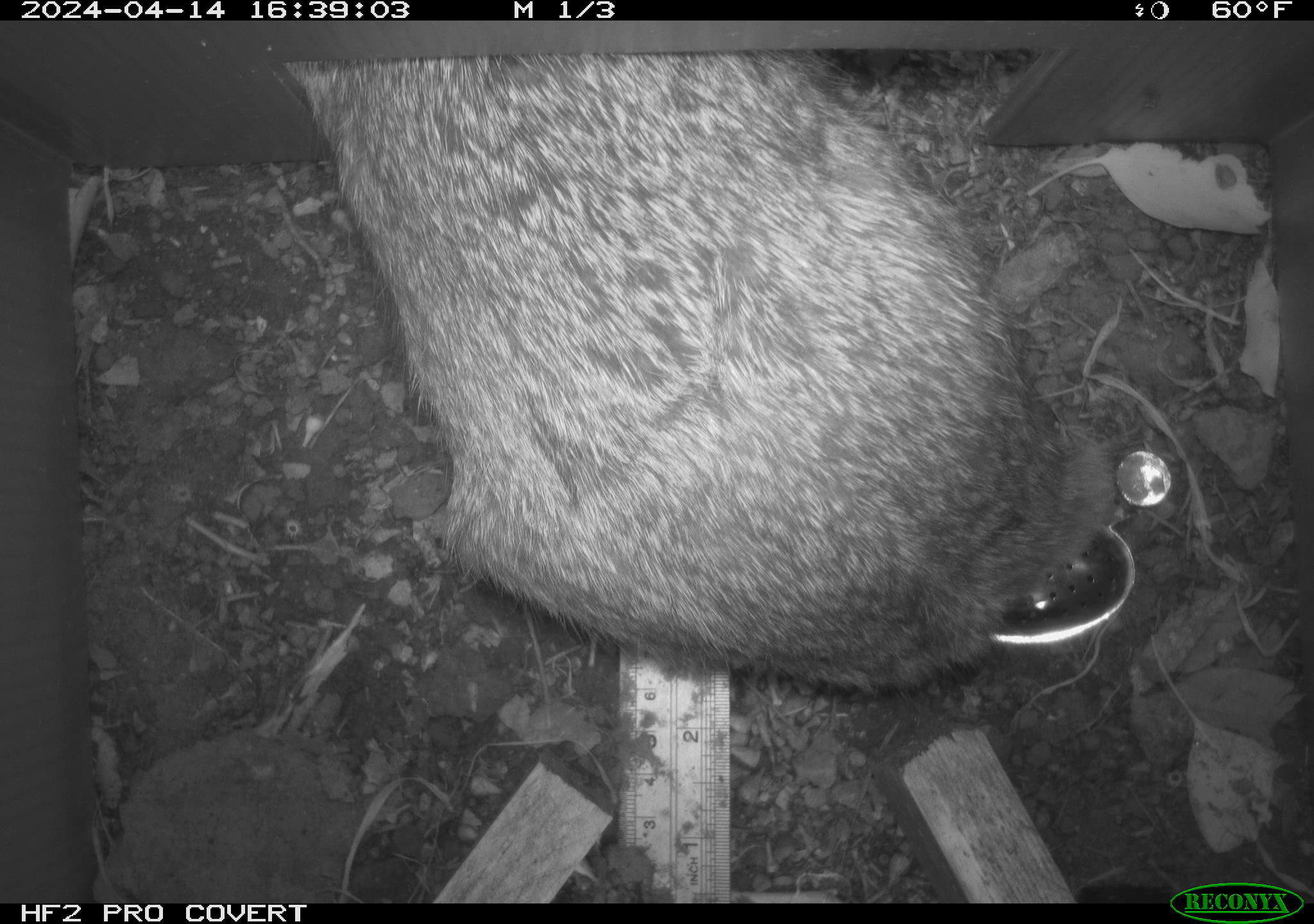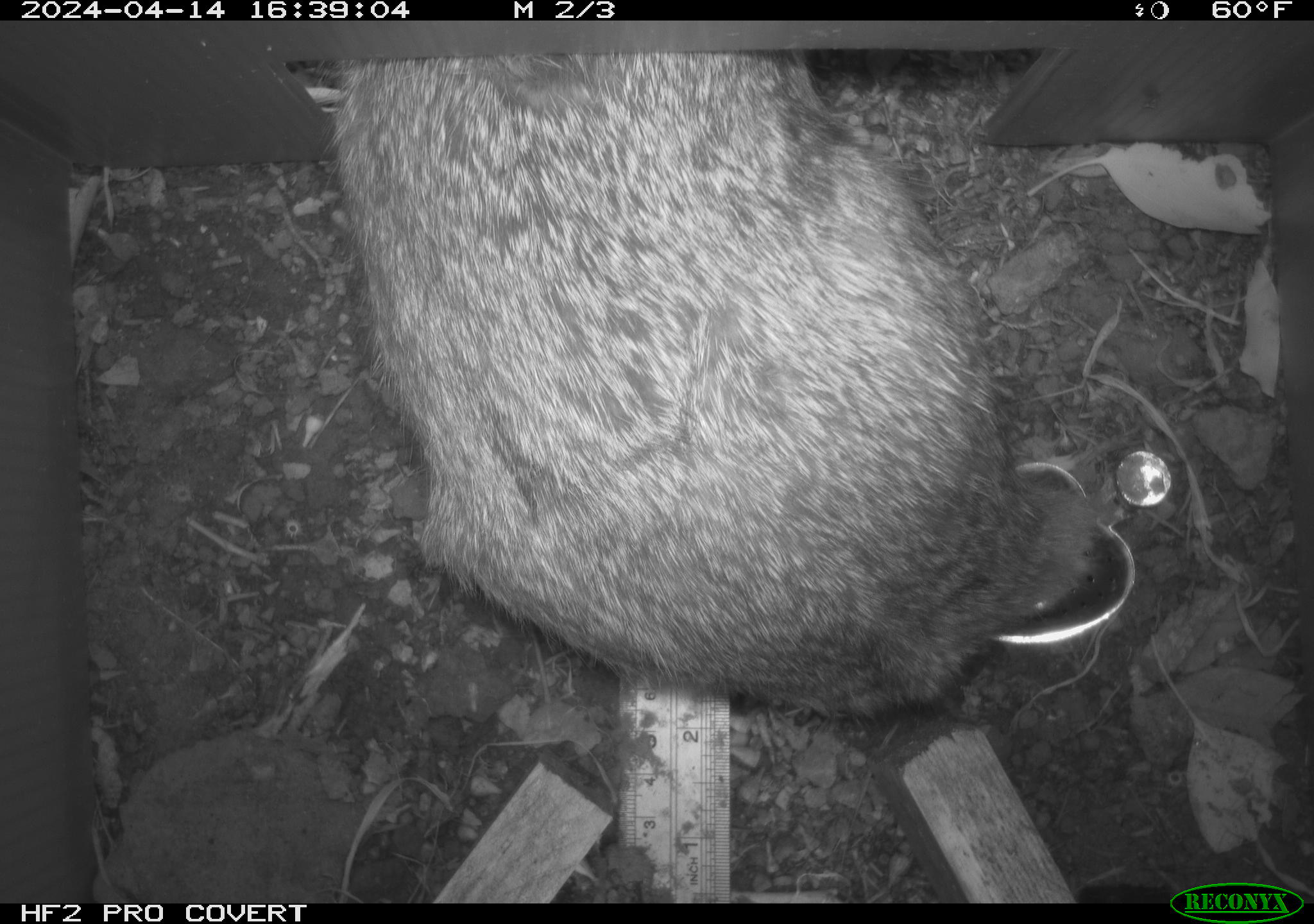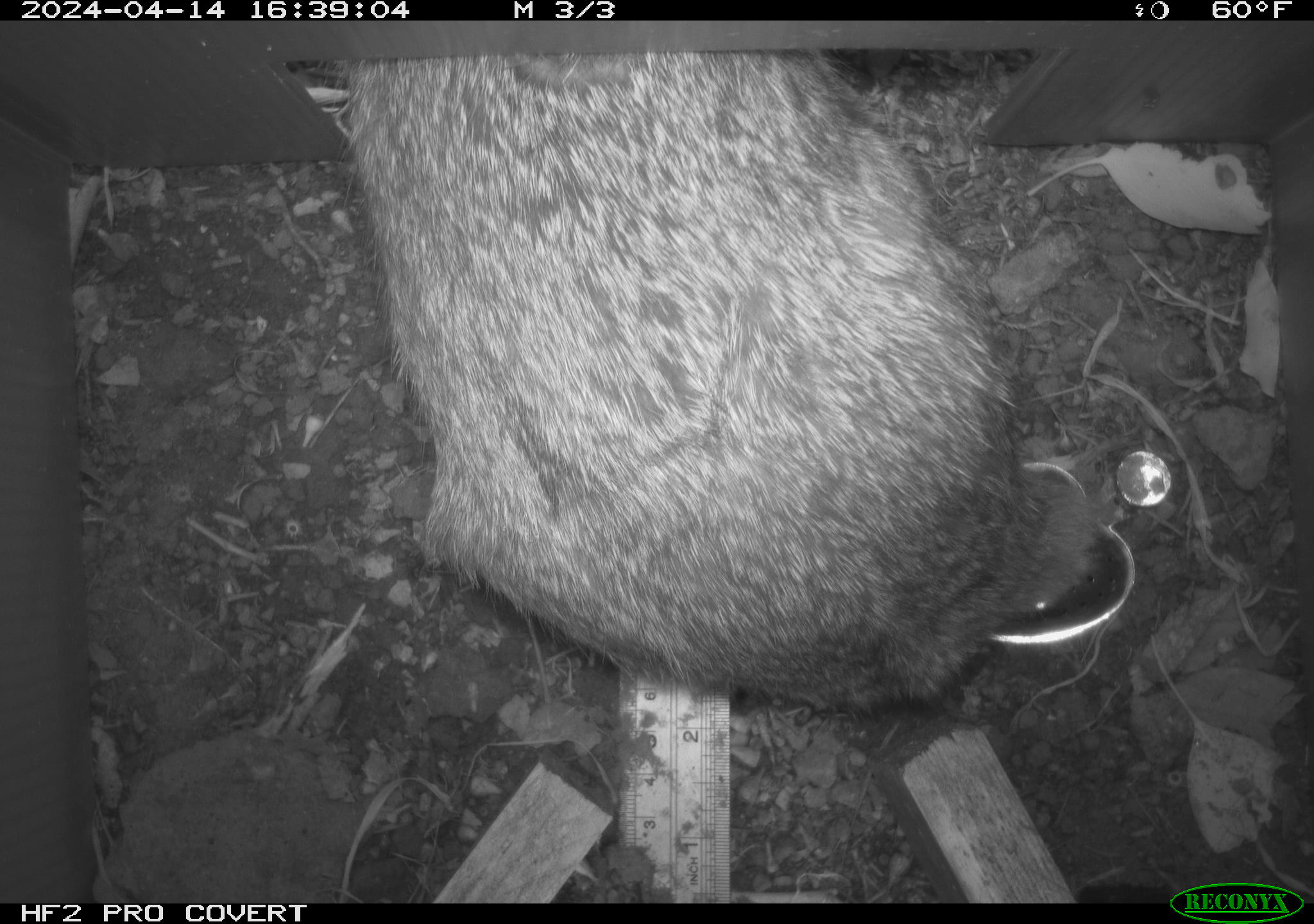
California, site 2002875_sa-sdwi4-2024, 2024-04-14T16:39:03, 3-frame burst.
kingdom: Animalia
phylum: Chordata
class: Mammalia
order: Lagomorpha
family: Leporidae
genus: Lepus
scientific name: Lepus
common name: hares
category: lepus species